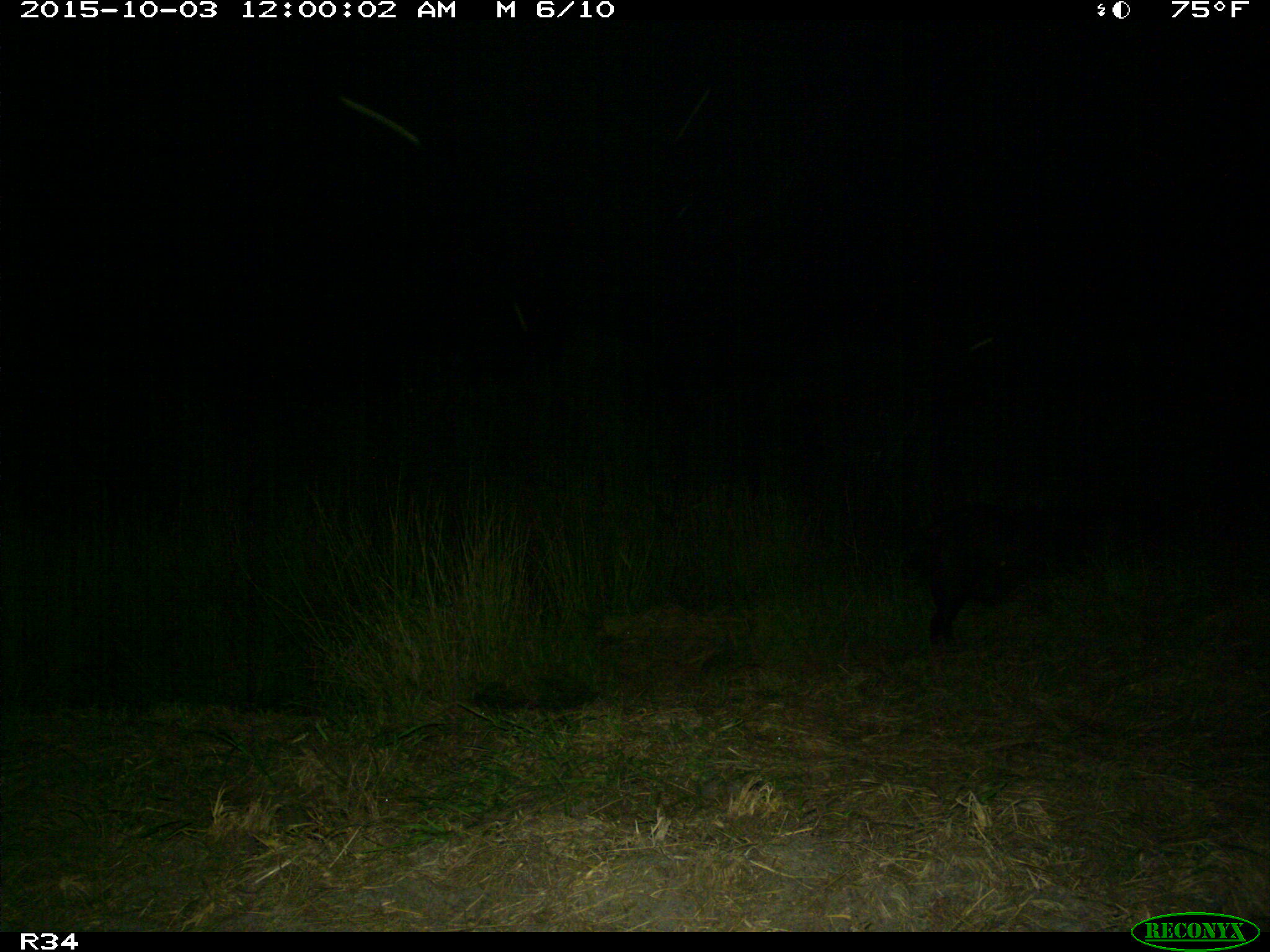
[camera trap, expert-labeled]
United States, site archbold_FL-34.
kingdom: Animalia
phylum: Chordata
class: Mammalia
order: Artiodactyla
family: Suidae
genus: Sus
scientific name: Sus scrofa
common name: wild boar